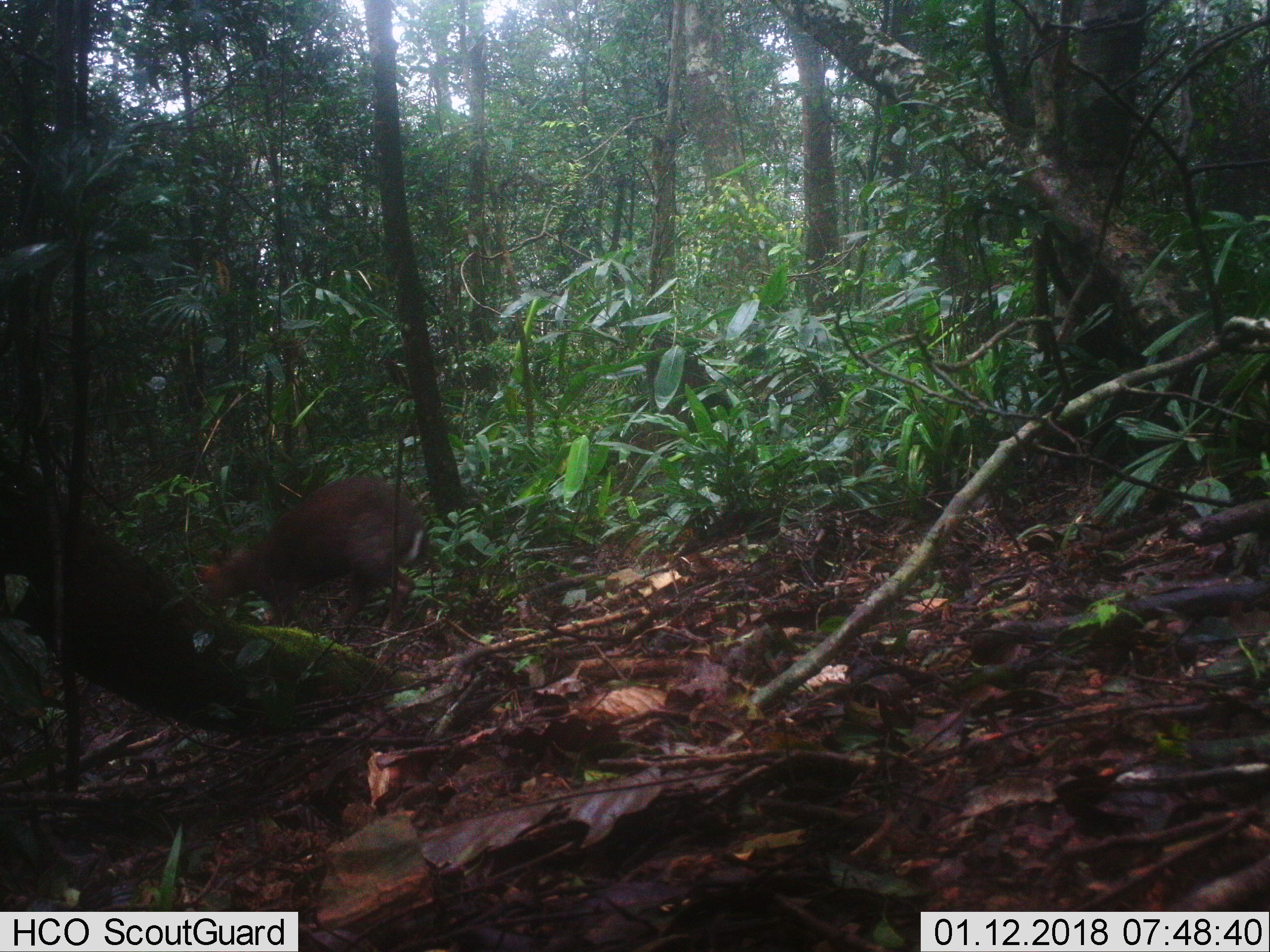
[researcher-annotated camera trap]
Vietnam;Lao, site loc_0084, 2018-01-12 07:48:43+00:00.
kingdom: Animalia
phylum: Chordata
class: Mammalia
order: Artiodactyla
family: Cervidae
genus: Muntiacus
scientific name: Muntiacus rooseveltorum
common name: roosevelt's muntjac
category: roosevelts muntjac group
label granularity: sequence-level